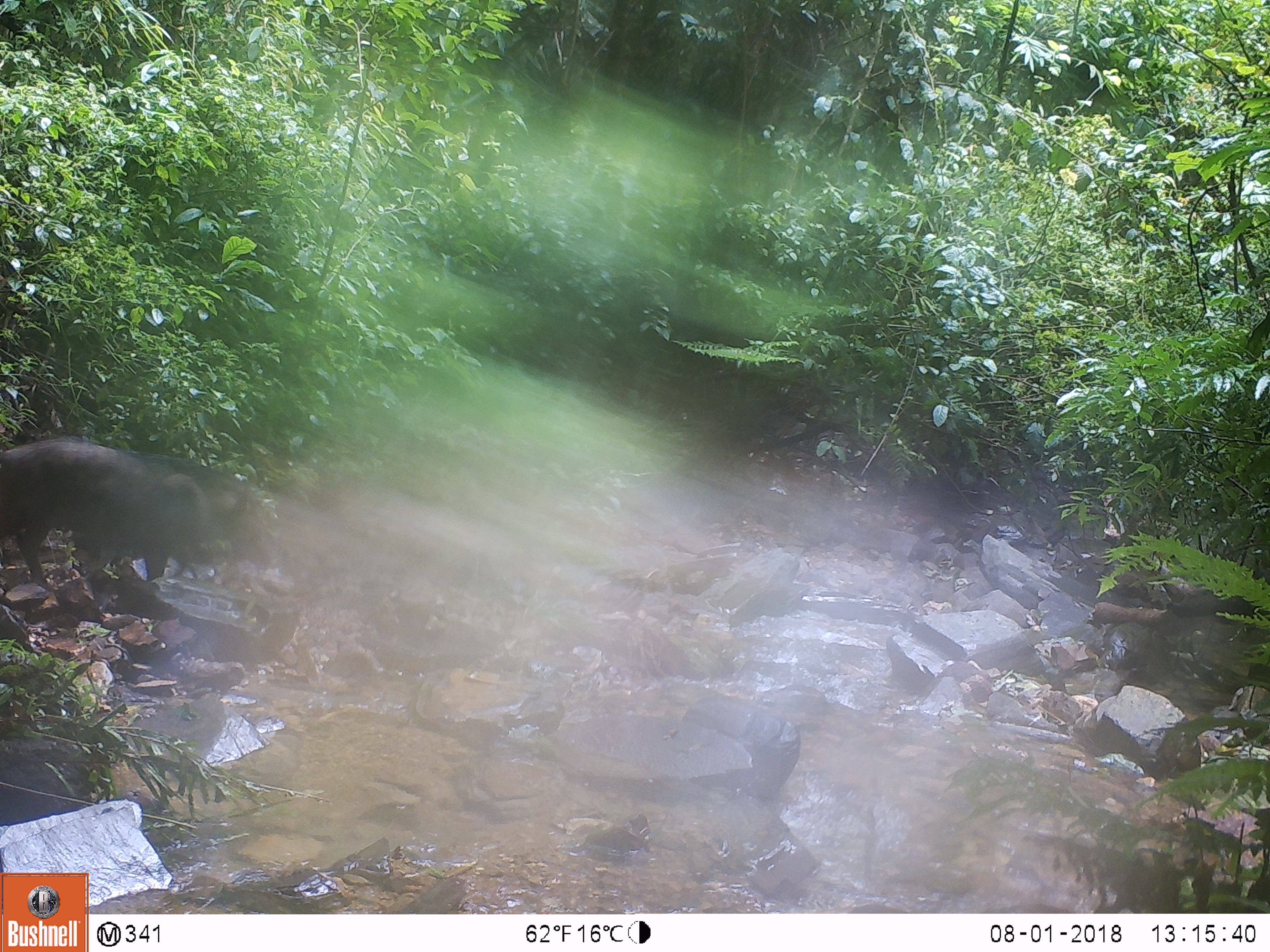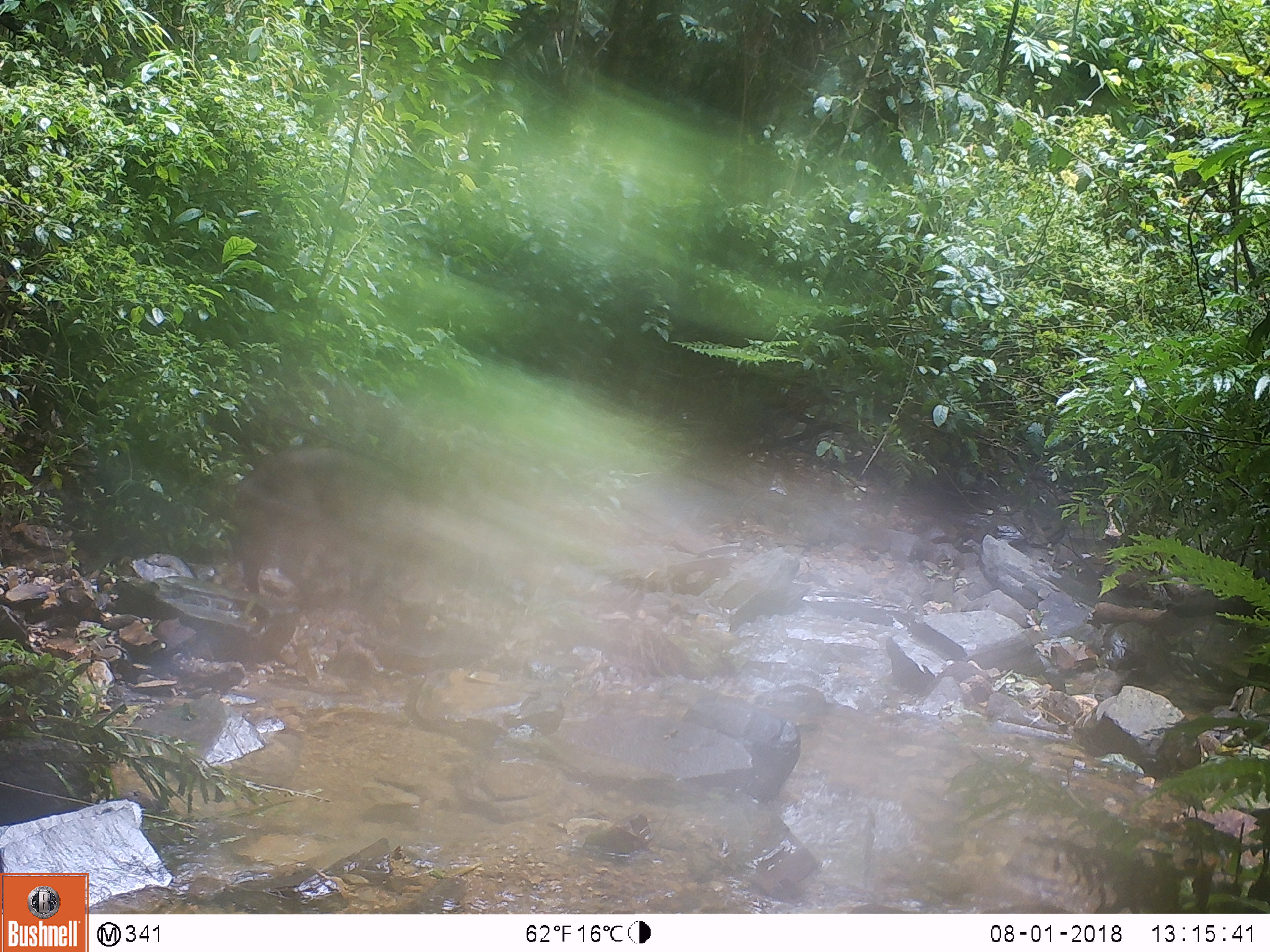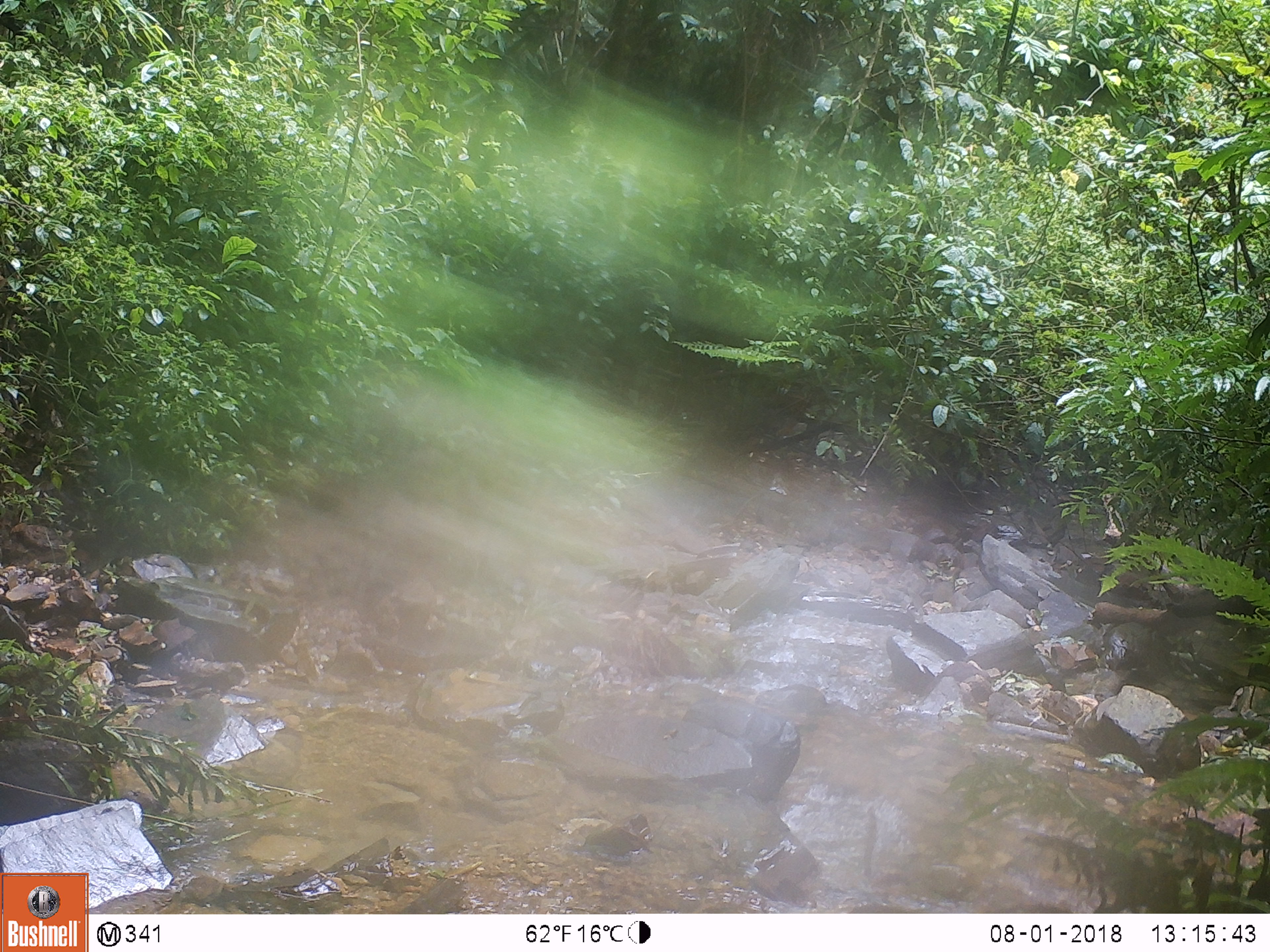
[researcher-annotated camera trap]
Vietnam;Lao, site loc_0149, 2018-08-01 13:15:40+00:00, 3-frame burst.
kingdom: Animalia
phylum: Chordata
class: Mammalia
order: Artiodactyla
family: Suidae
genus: Sus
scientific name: Sus scrofa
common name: eurasian wild pig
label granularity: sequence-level